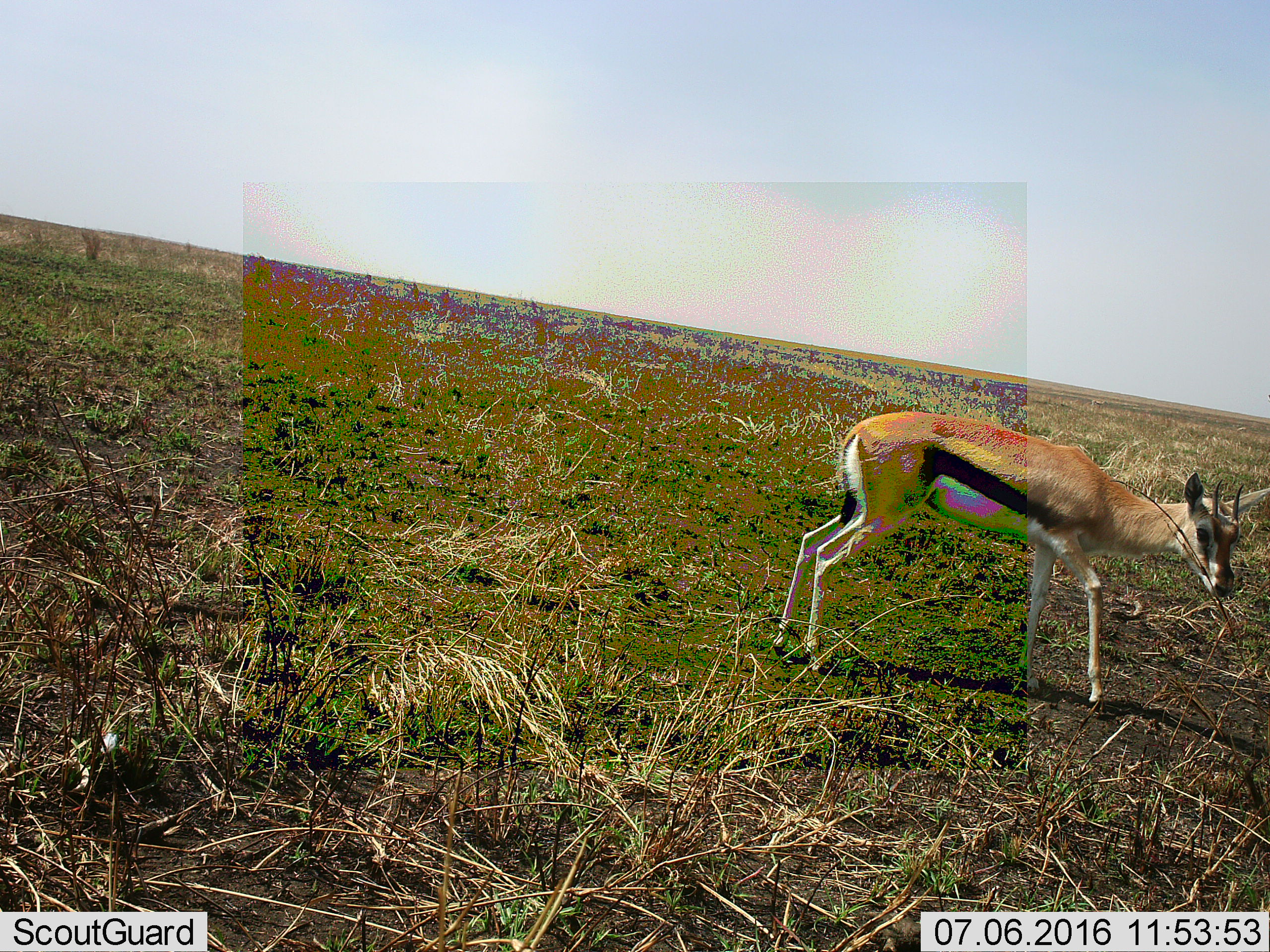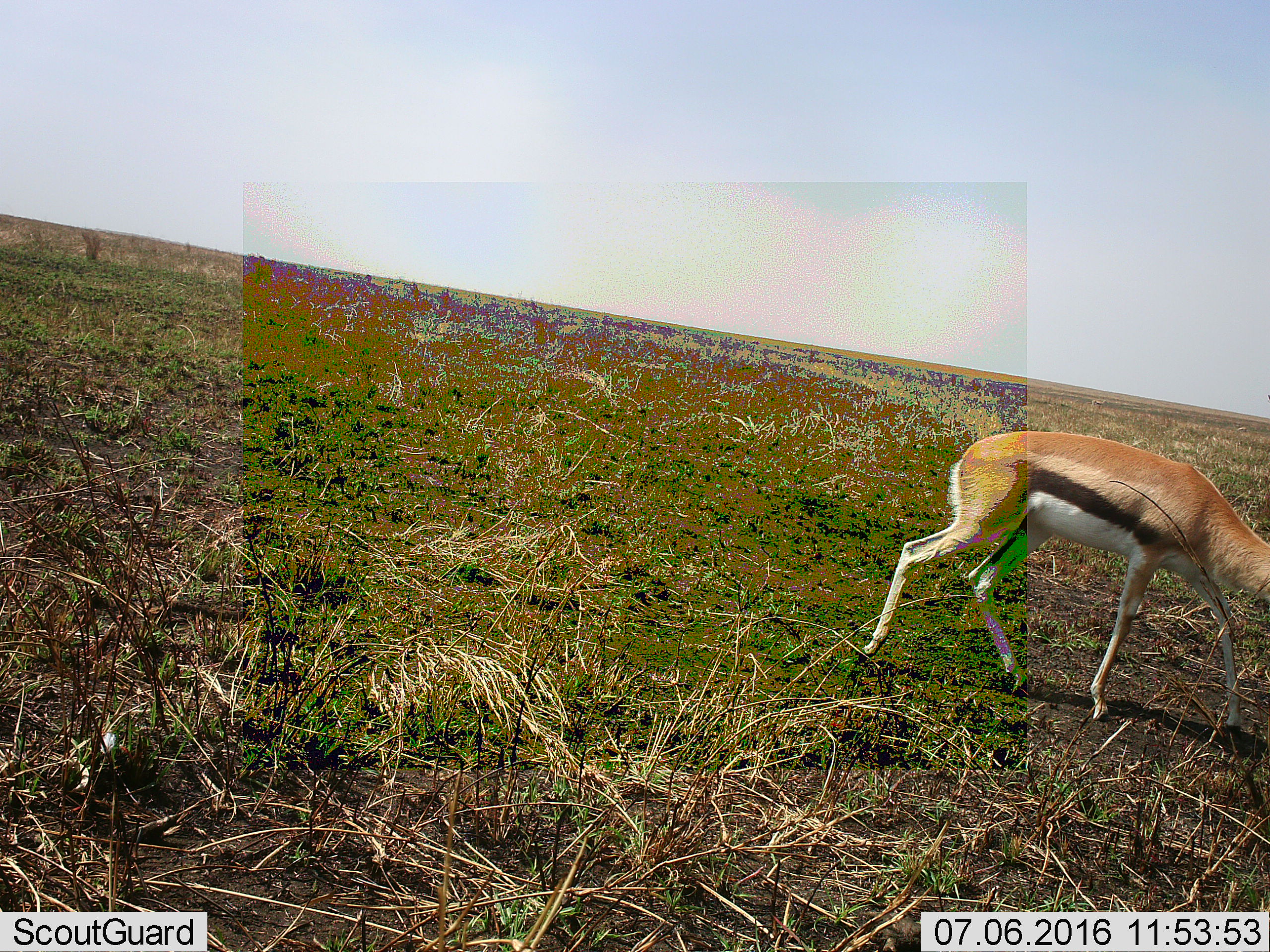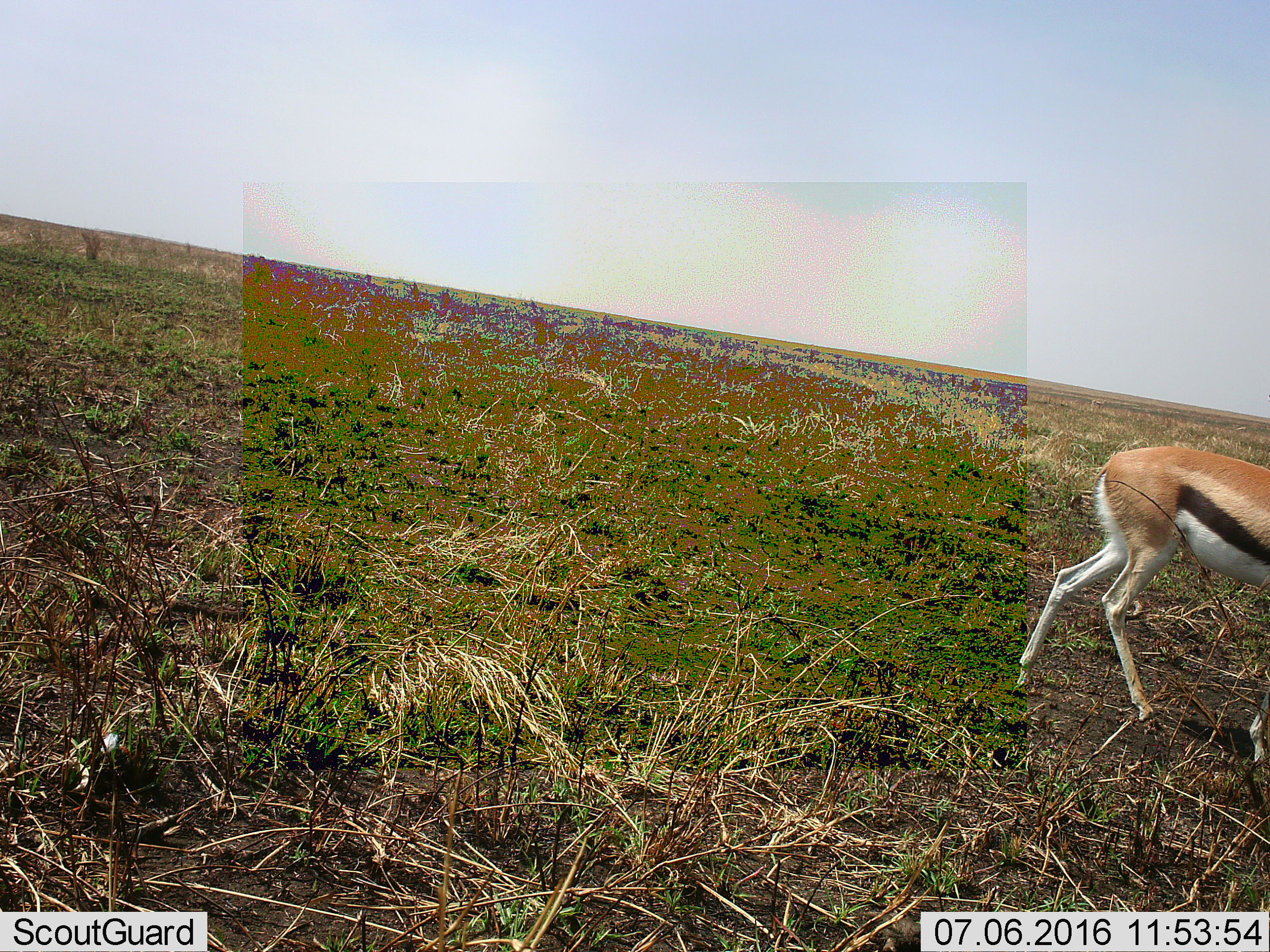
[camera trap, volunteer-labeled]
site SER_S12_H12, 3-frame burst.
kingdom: Animalia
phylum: Chordata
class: Mammalia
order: Artiodactyla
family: Bovidae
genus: Eudorcas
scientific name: Eudorcas thomsonii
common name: thomson's gazelle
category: gazellethomsons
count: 1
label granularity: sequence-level